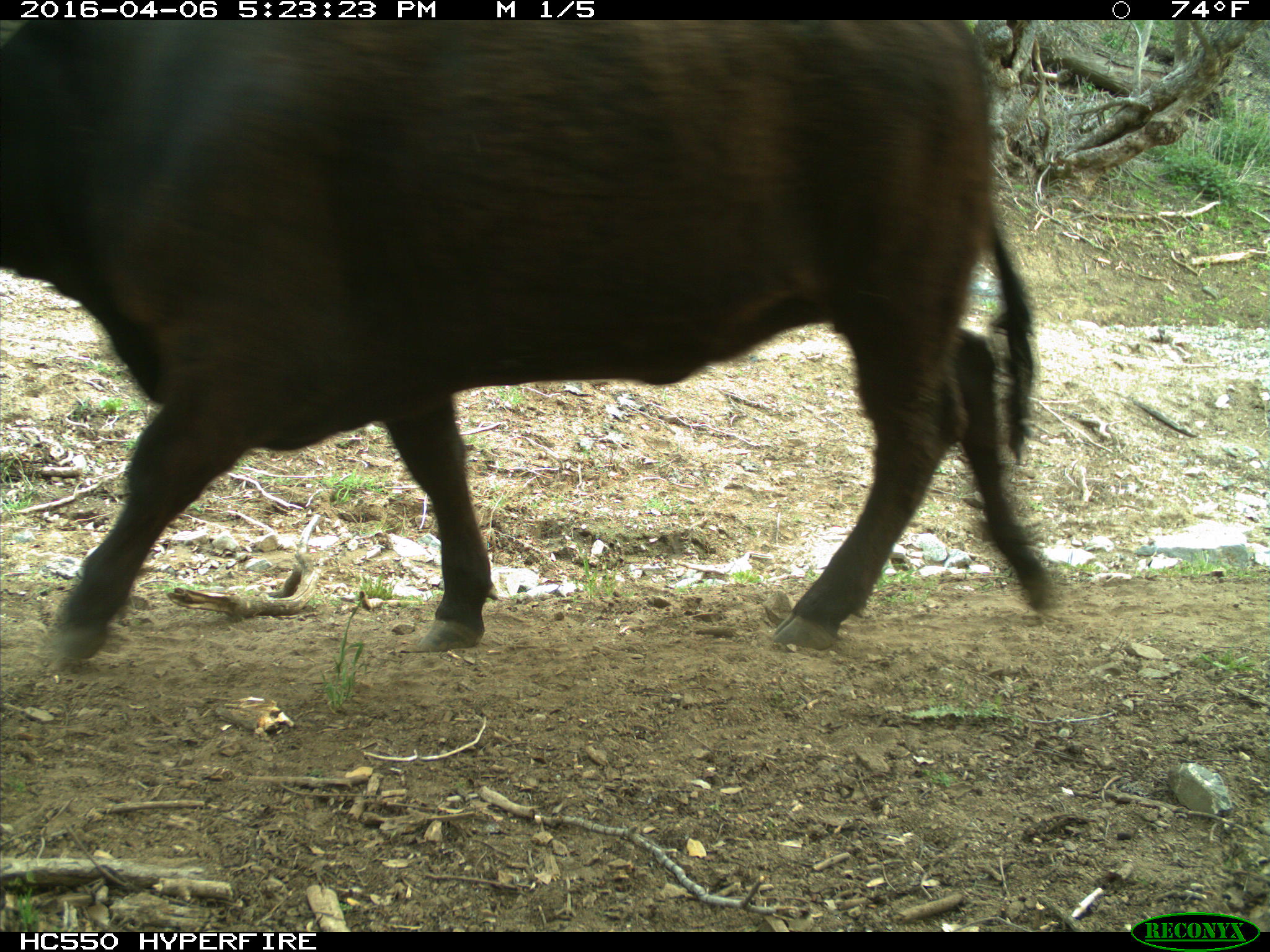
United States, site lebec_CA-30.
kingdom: Animalia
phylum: Chordata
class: Mammalia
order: Artiodactyla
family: Bovidae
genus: Bos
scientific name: Bos taurus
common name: domestic cow